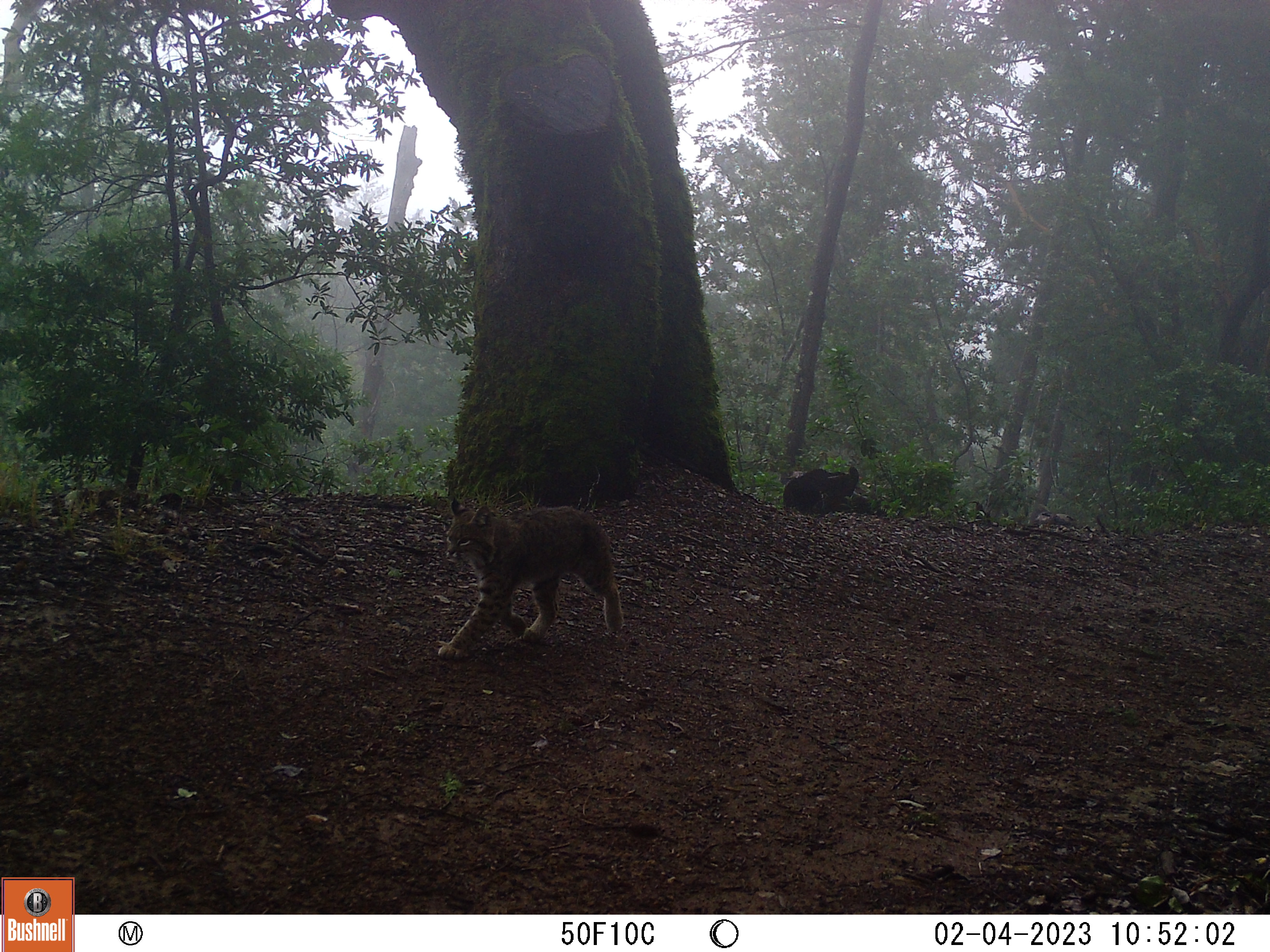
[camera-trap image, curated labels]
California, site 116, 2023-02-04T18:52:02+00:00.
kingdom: Animalia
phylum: Chordata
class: Mammalia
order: Carnivora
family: Felidae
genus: Lynx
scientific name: Lynx rufus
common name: bobcat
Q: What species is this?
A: Bobcat (Lynx rufus).